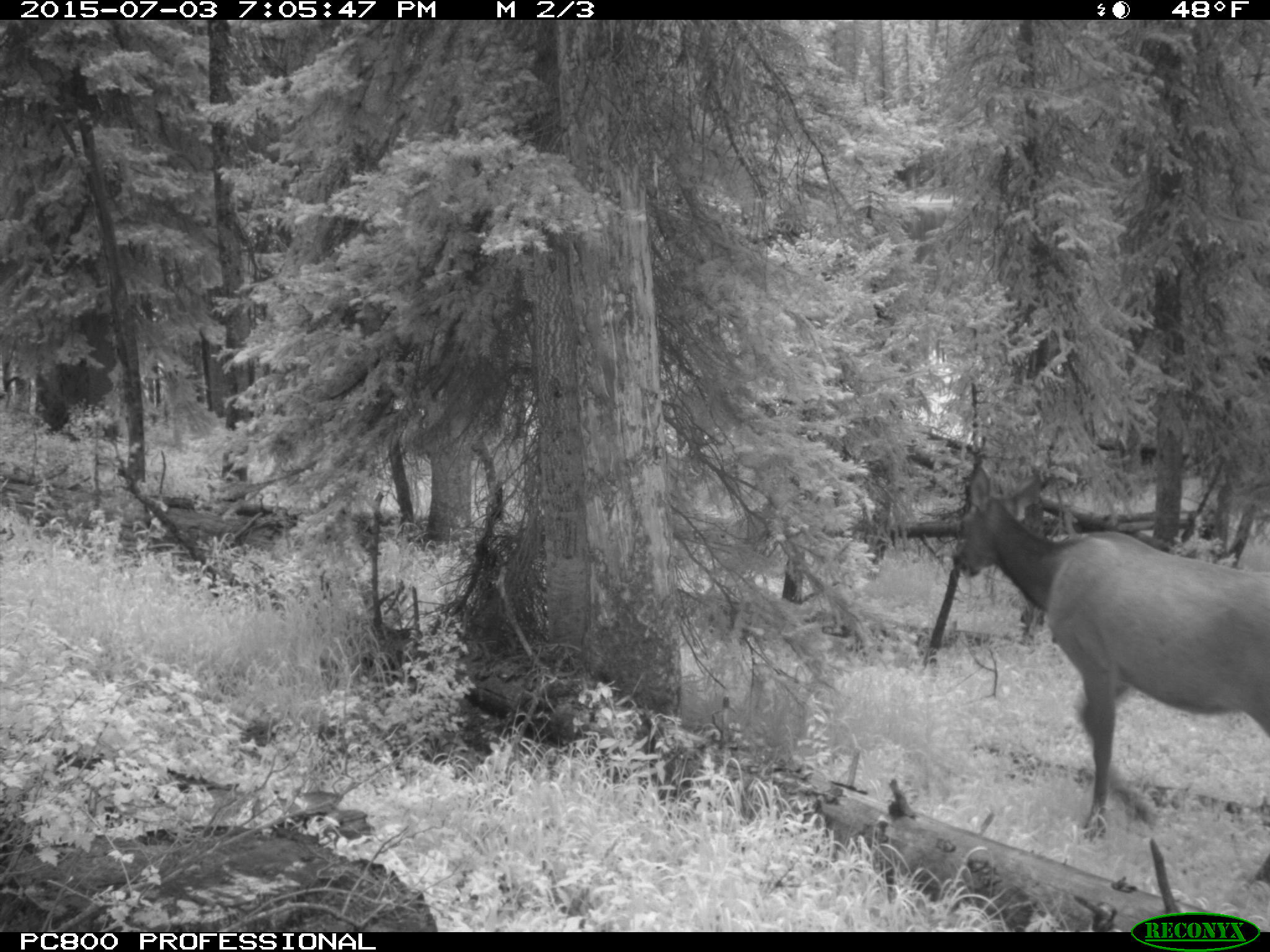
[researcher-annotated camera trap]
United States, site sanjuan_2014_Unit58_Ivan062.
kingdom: Animalia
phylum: Chordata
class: Mammalia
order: Artiodactyla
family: Cervidae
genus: Cervus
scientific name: Cervus elaphus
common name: red deer